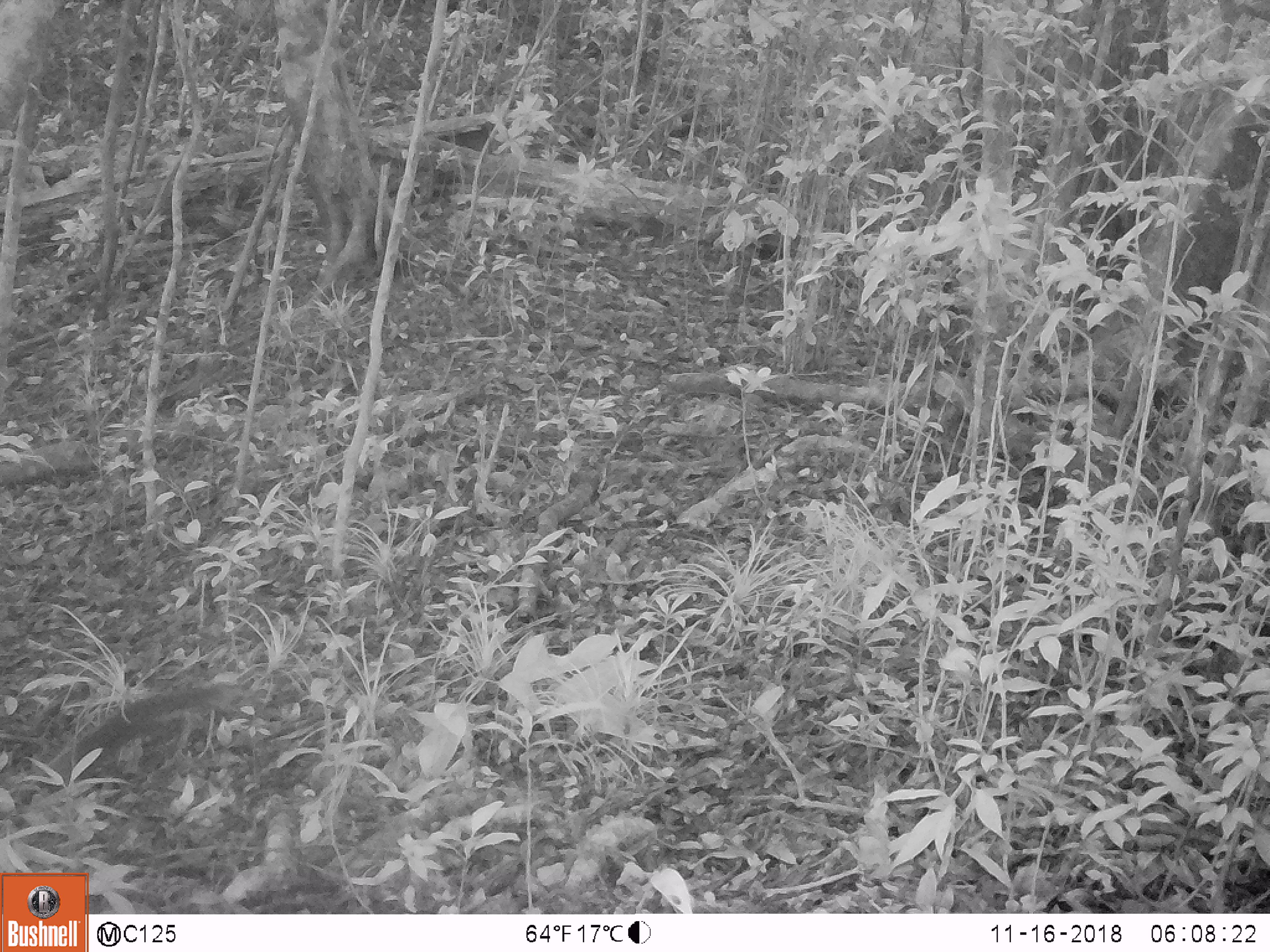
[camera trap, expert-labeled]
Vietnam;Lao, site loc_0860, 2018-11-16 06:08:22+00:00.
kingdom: Animalia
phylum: Chordata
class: Mammalia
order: Rodentia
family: Sciuridae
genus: Dremomys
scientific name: Dremomys rufigenis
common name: red-cheeked squirrel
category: red cheeked squirrel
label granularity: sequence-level